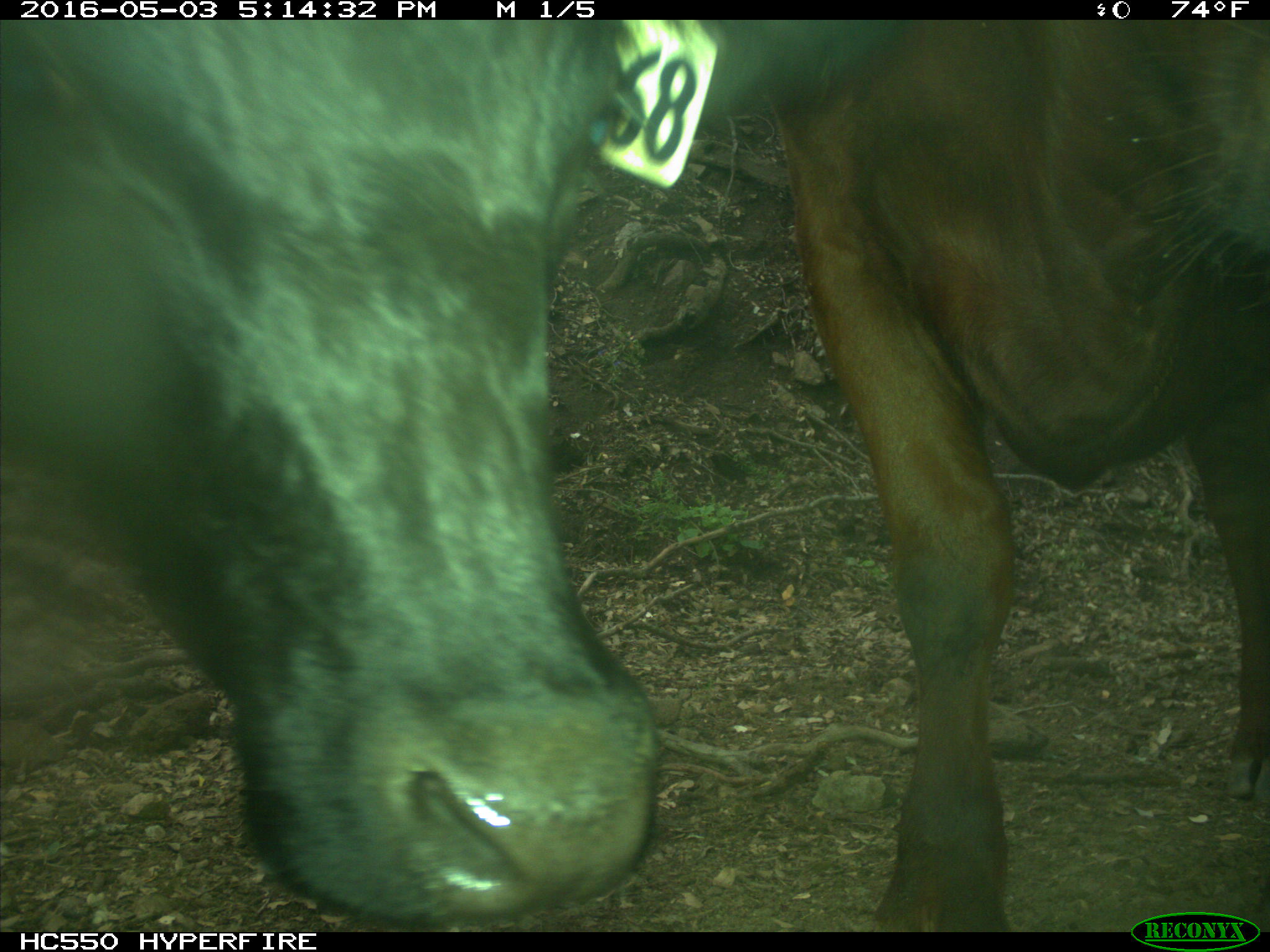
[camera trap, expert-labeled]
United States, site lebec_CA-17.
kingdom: Animalia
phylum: Chordata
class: Mammalia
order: Artiodactyla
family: Bovidae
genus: Bos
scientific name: Bos taurus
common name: domestic cow